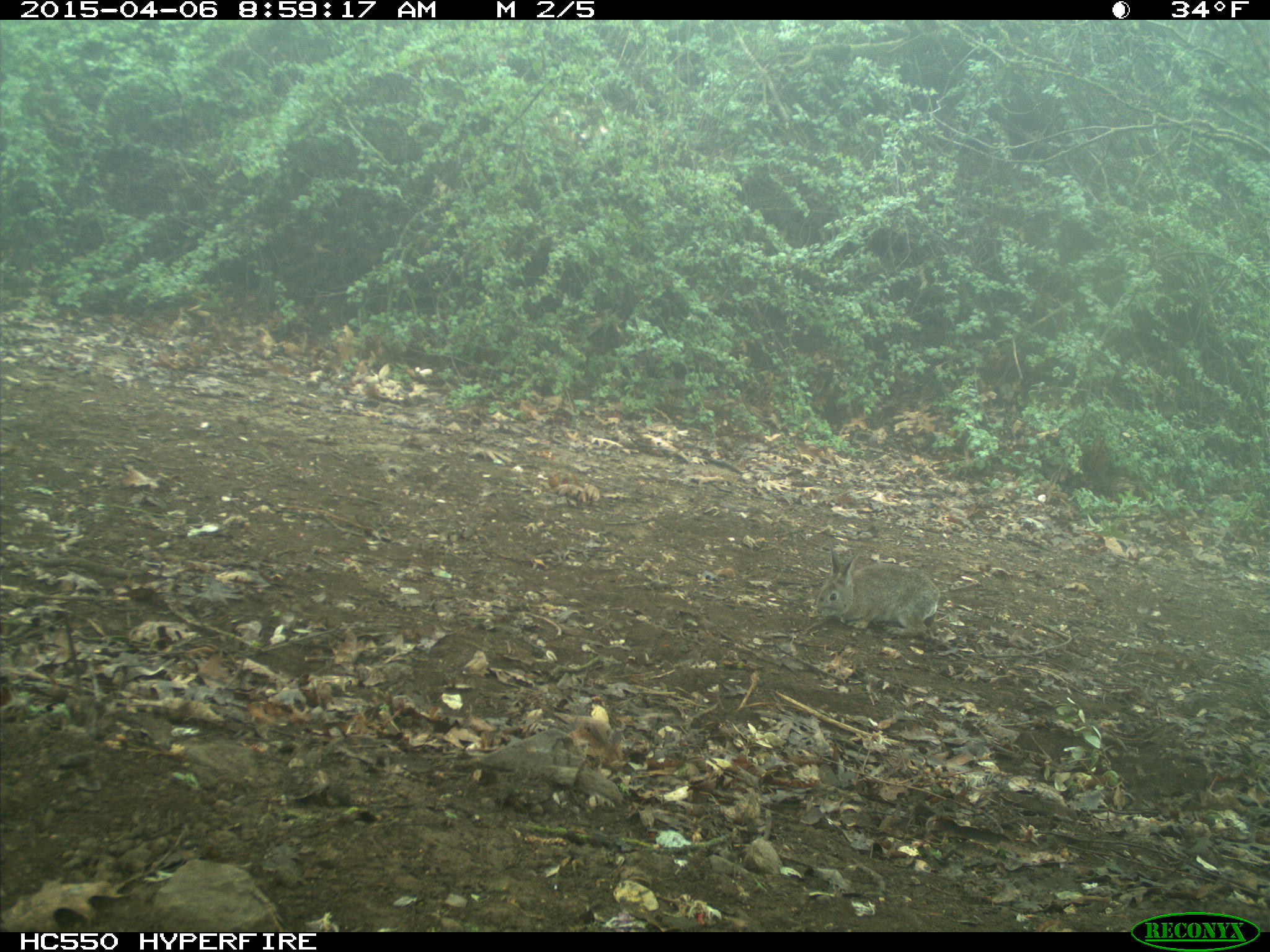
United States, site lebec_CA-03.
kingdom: Animalia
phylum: Chordata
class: Mammalia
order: Lagomorpha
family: Leporidae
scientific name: Leporidae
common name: rabbits and hares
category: unidentified rabbit